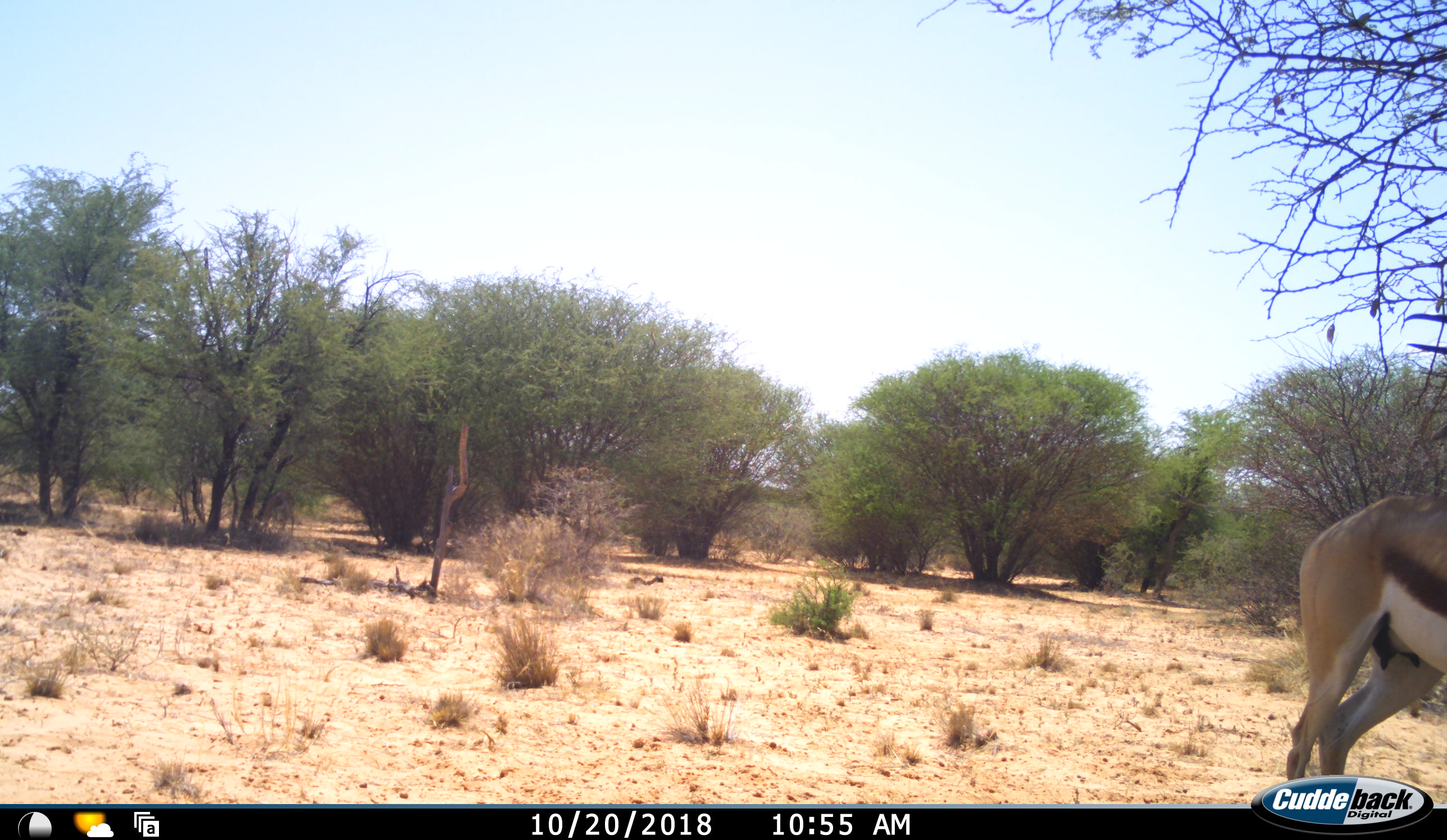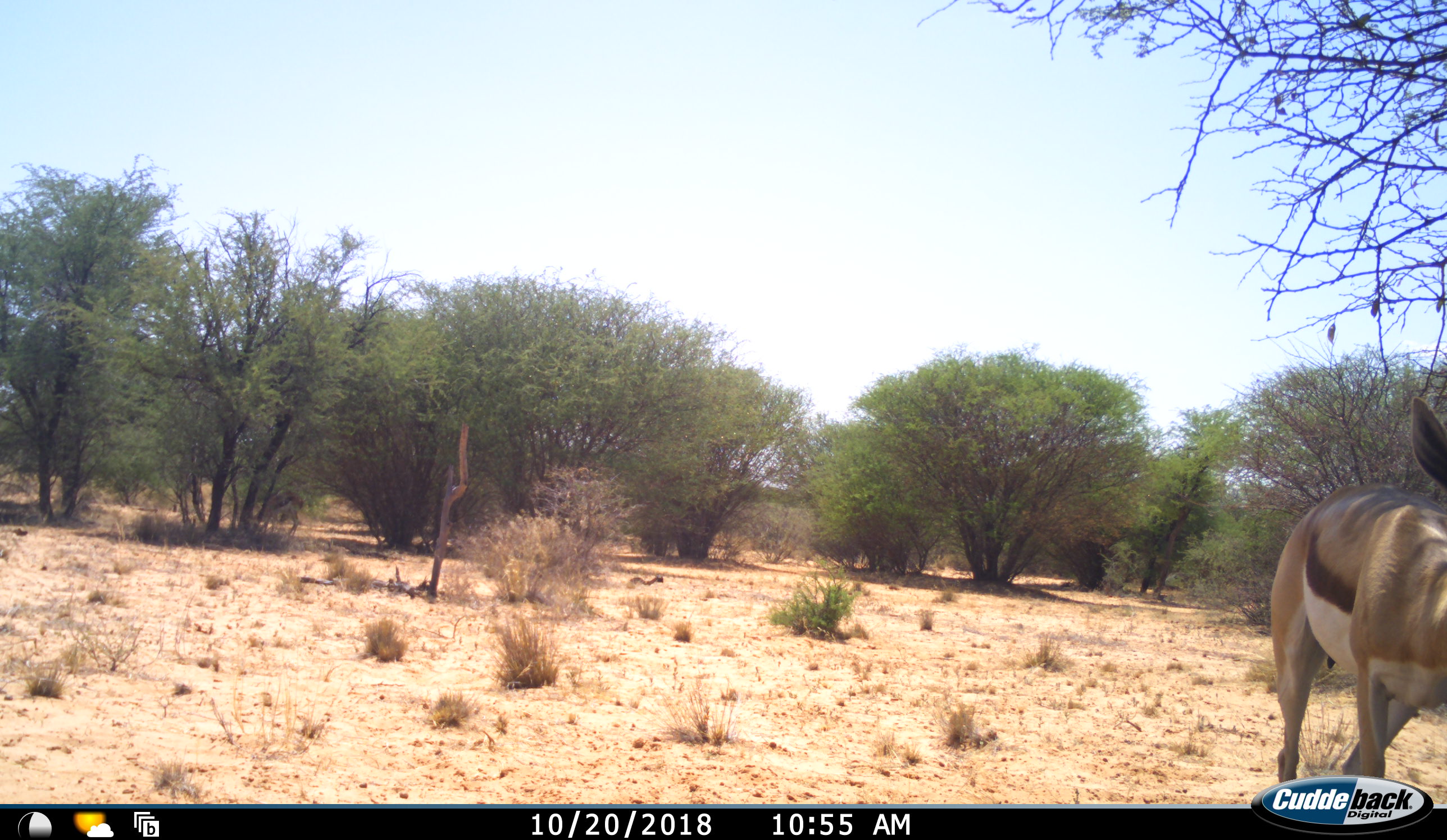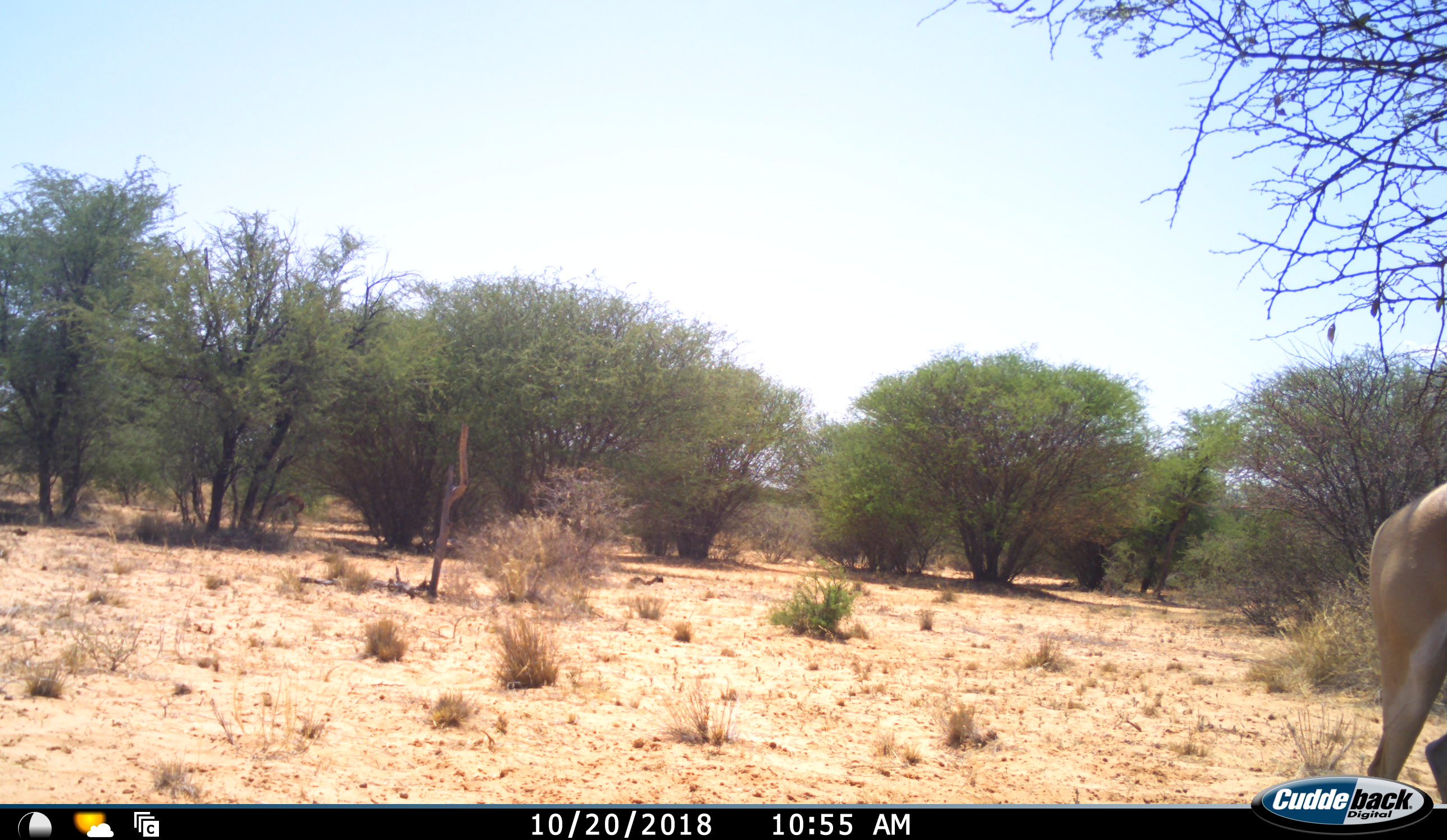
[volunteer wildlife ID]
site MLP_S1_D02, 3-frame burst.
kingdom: Animalia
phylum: Chordata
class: Mammalia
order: Artiodactyla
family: Bovidae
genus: Antidorcas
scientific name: Antidorcas marsupialis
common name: springbok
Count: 1.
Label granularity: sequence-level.